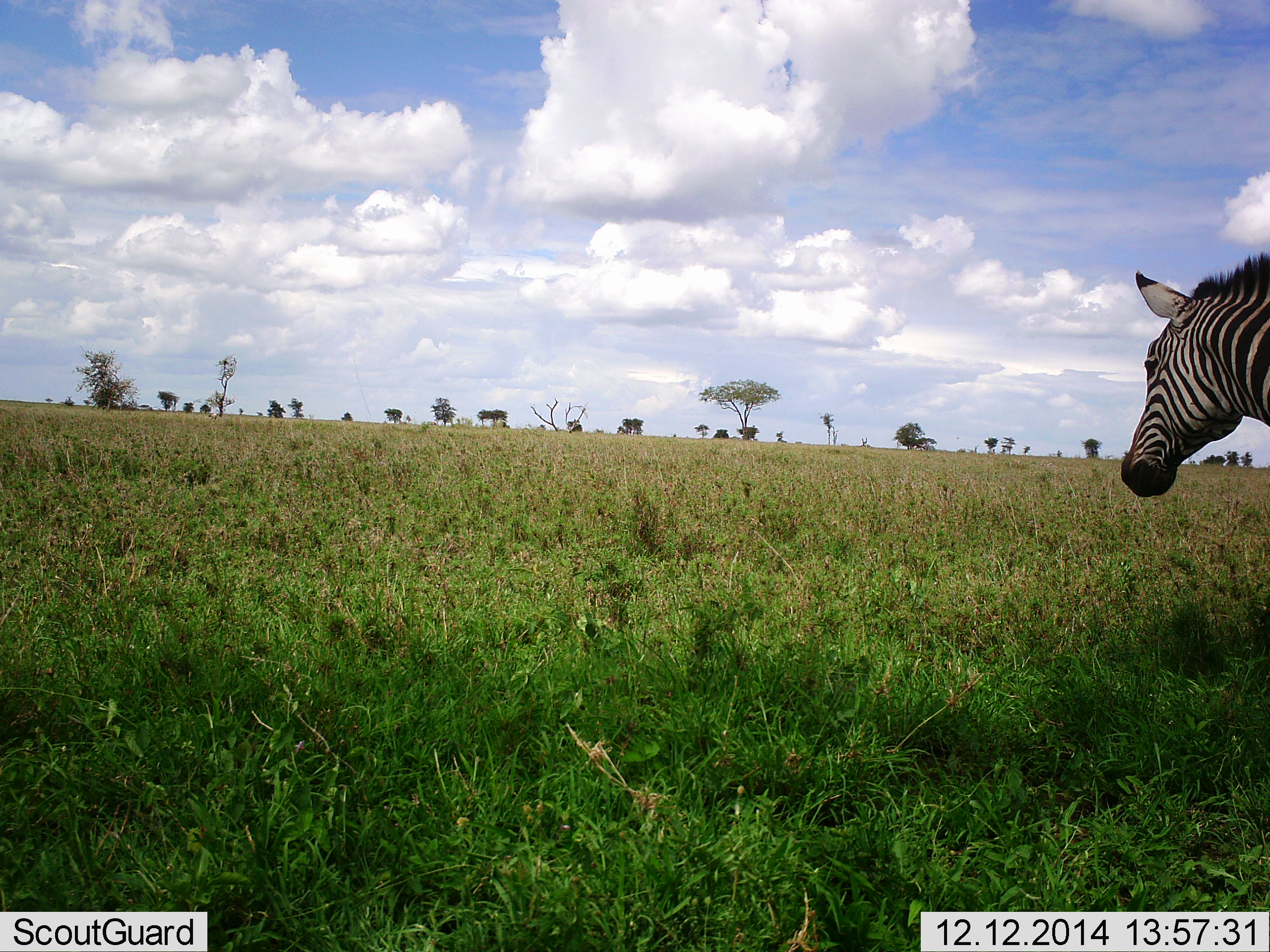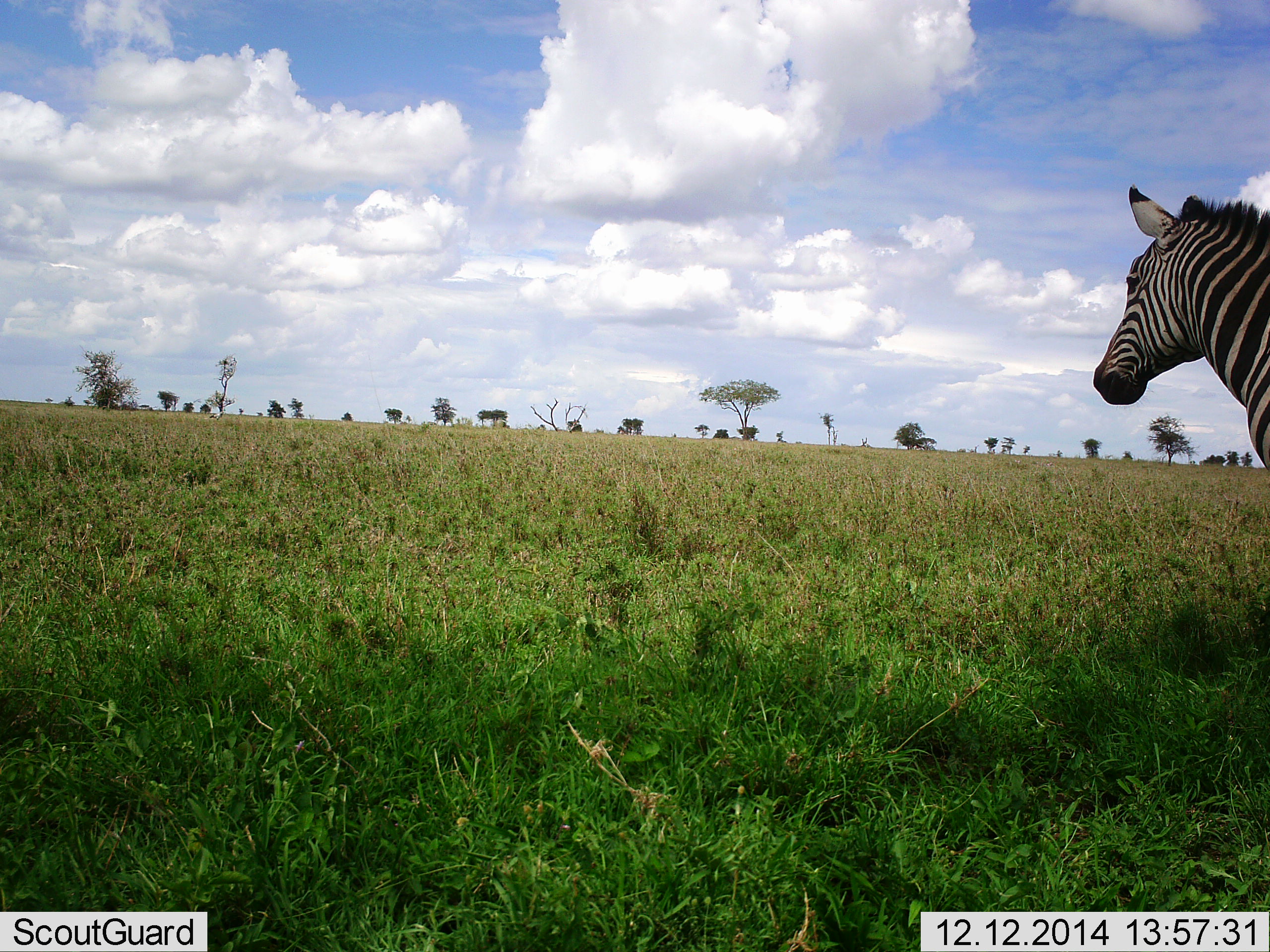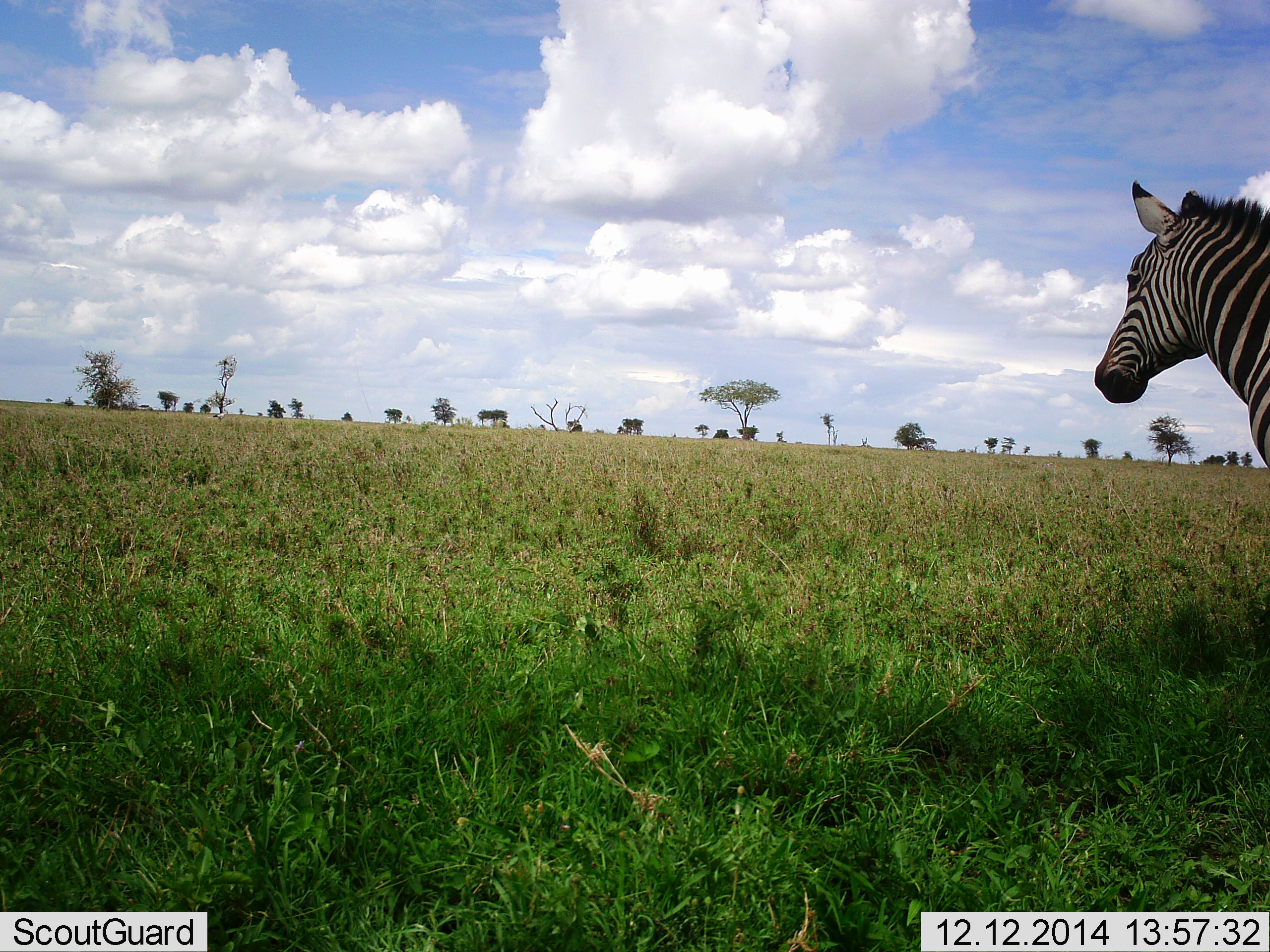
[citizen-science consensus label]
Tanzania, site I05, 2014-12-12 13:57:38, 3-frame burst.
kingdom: Animalia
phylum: Chordata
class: Mammalia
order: Perissodactyla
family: Equidae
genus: Equus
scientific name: Equus quagga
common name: plains zebra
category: zebra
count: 1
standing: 82%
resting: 0%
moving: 27%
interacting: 0%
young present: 0%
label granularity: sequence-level